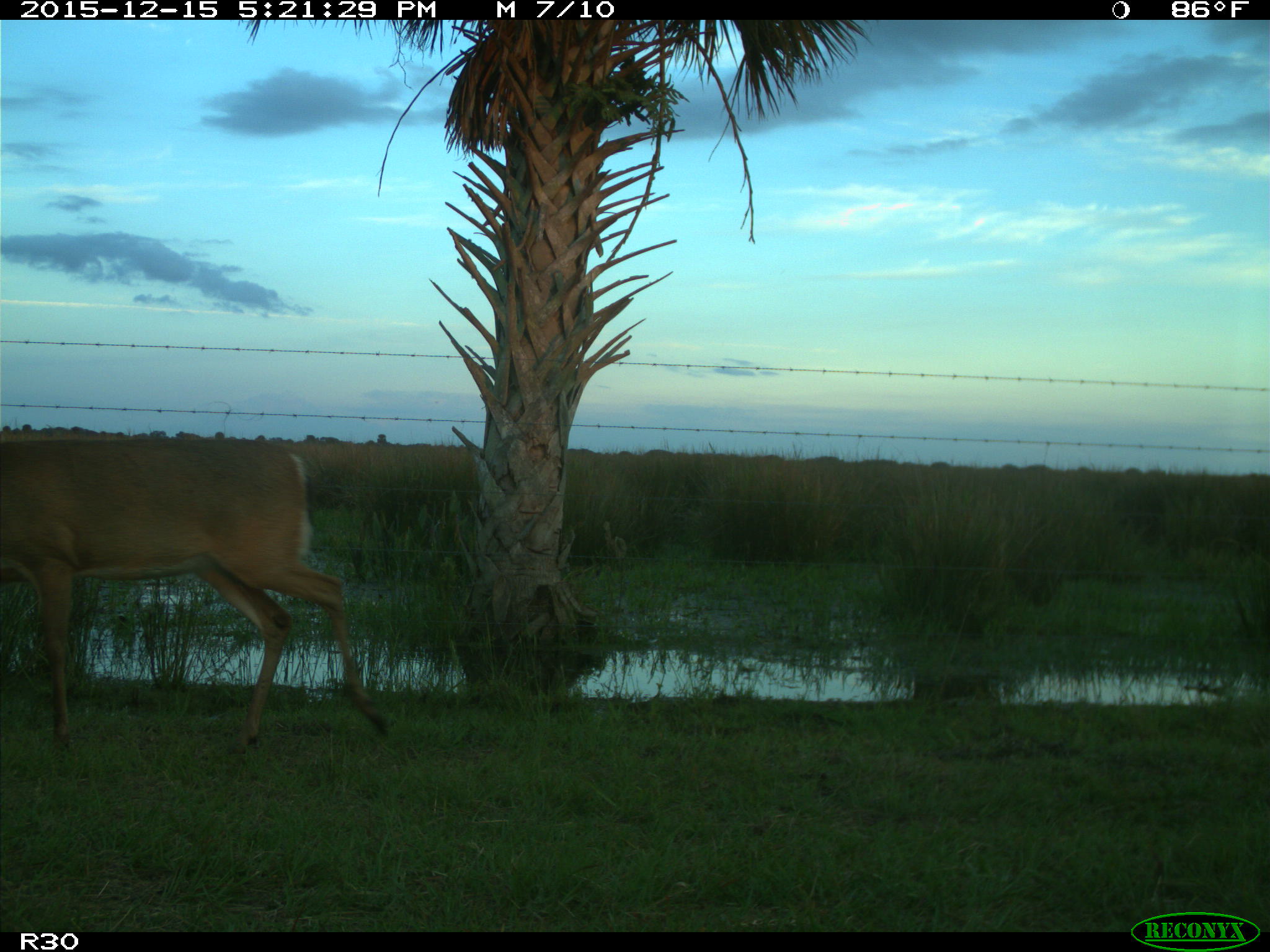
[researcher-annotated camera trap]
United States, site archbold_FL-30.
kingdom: Animalia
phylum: Chordata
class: Mammalia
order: Artiodactyla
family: Cervidae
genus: Odocoileus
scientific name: Odocoileus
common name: deer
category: unidentified deer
Unidentified deer (deer) (Odocoileus).